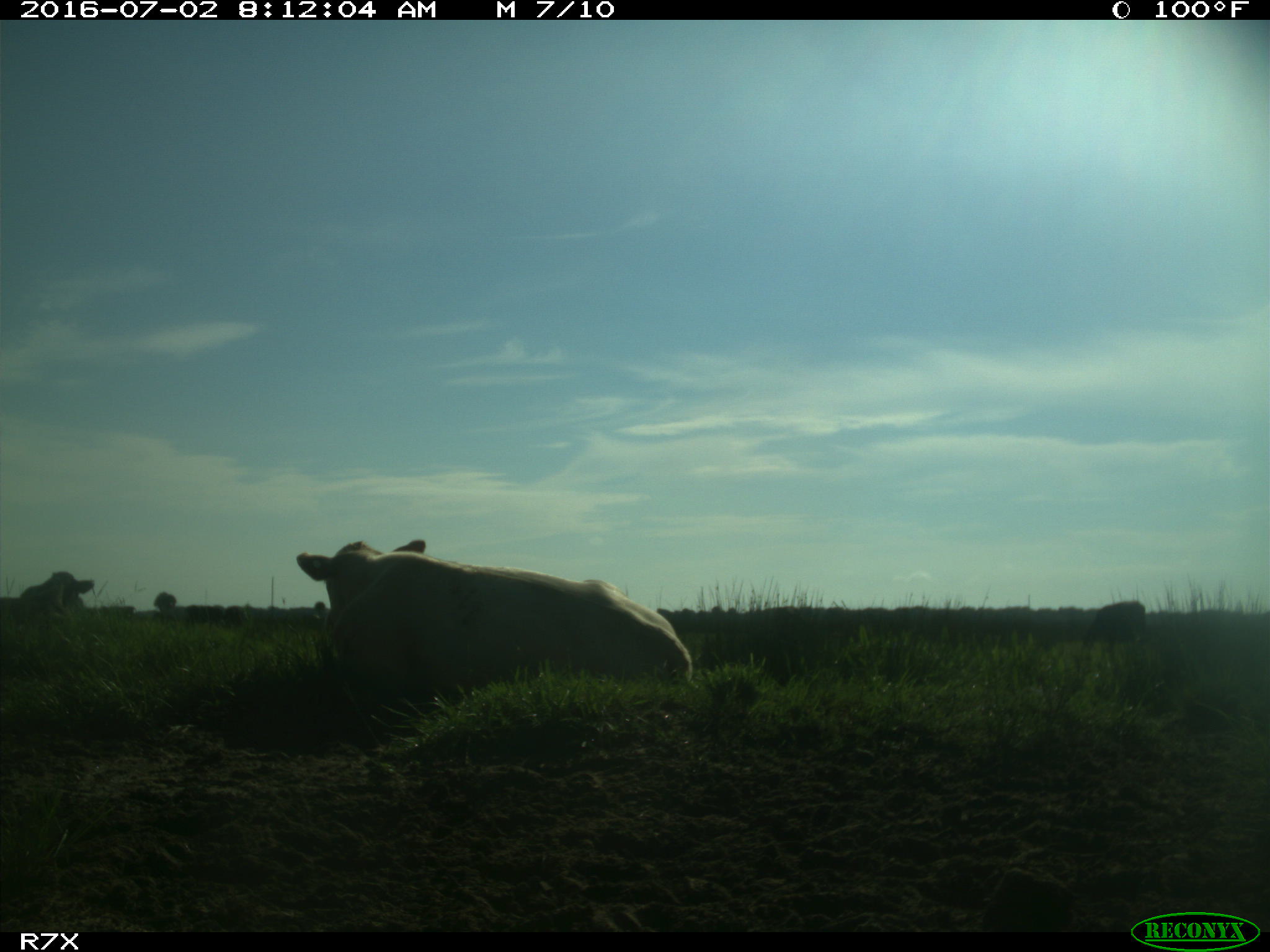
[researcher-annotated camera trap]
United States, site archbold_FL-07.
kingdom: Animalia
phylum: Chordata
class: Mammalia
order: Artiodactyla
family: Bovidae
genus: Bos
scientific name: Bos taurus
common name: domestic cow